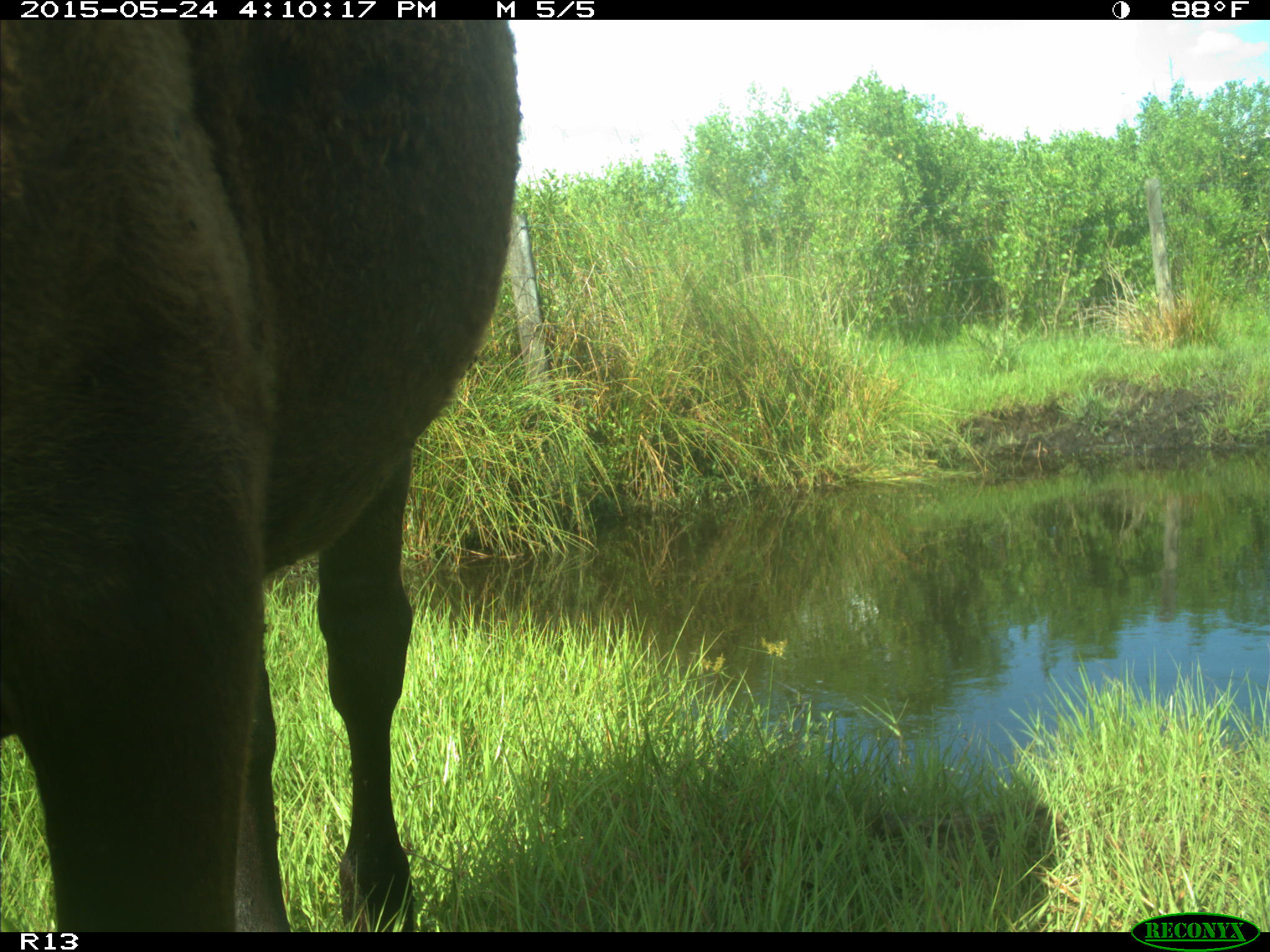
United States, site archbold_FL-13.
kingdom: Animalia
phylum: Chordata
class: Mammalia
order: Artiodactyla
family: Bovidae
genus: Bos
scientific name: Bos taurus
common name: domestic cow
Bos taurus (domestic cow).